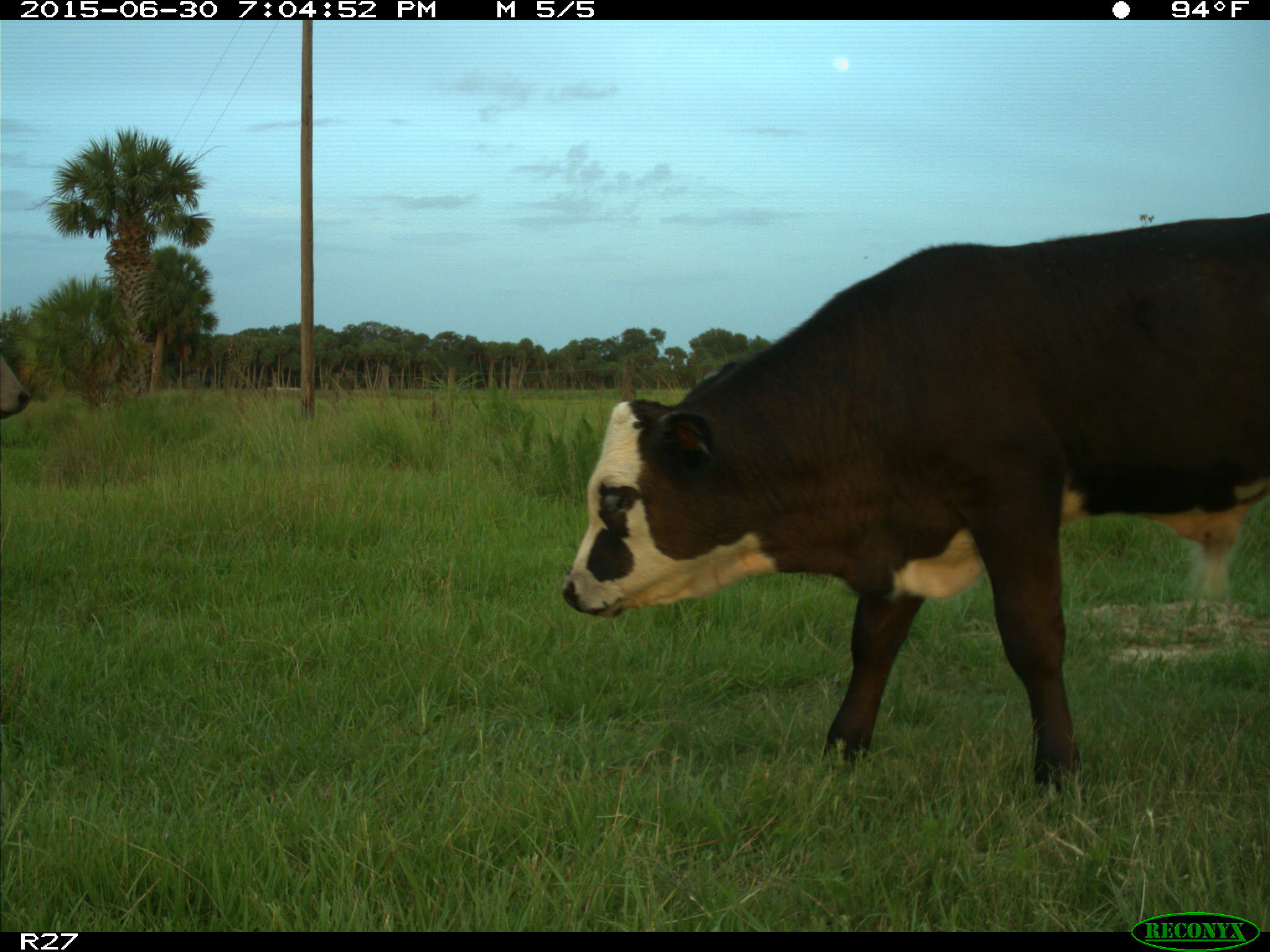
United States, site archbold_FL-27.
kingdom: Animalia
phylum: Chordata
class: Mammalia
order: Artiodactyla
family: Bovidae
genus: Bos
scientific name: Bos taurus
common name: domestic cow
Bos taurus (domestic cow).